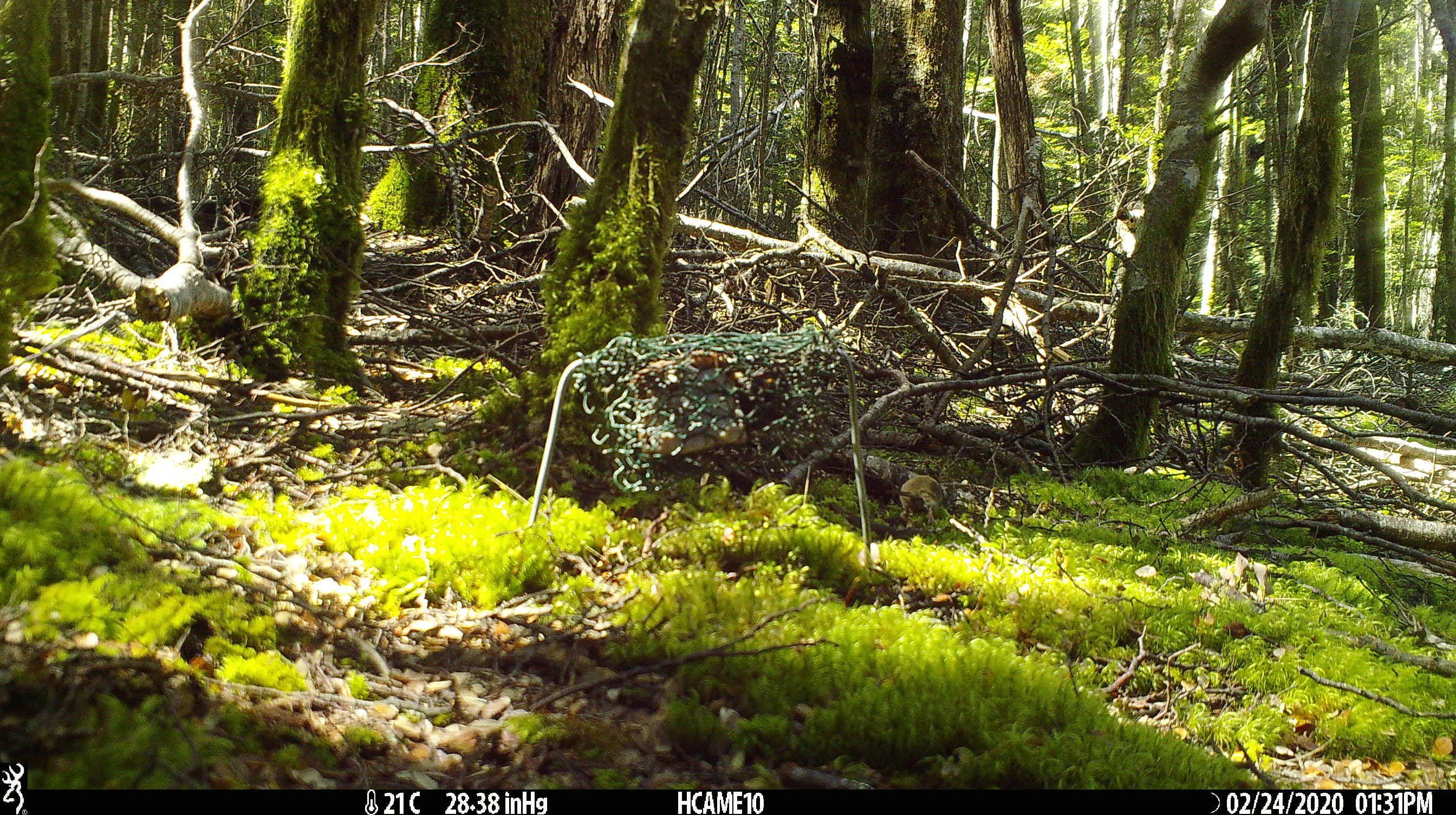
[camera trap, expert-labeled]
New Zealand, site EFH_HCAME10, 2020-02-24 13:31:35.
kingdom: Animalia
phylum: Chordata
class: Mammalia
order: Rodentia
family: Muridae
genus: Mus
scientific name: Mus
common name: mouse